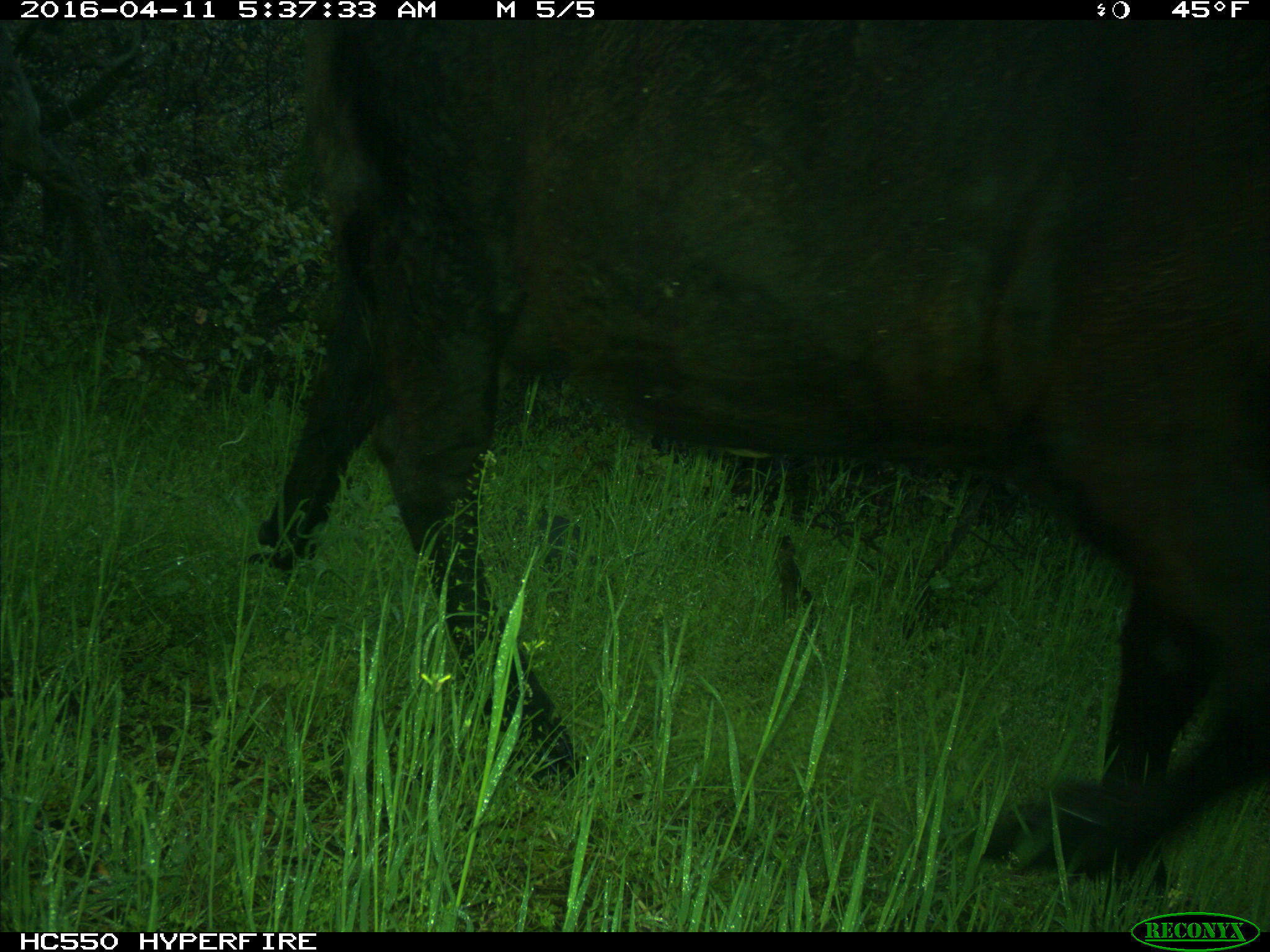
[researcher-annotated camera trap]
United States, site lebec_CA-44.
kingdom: Animalia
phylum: Chordata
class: Mammalia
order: Artiodactyla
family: Bovidae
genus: Bos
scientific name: Bos taurus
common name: domestic cow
Bos taurus (domestic cow).